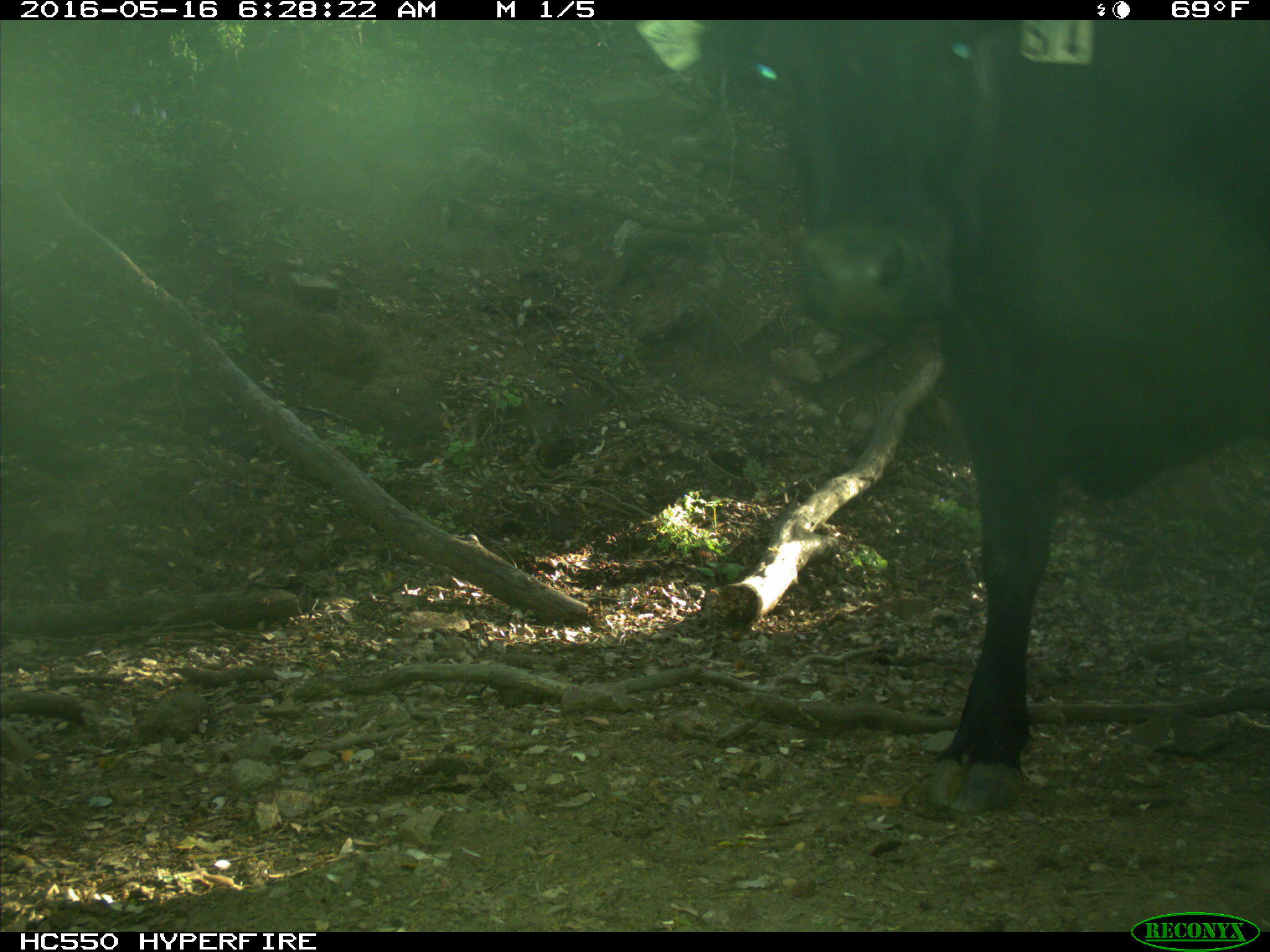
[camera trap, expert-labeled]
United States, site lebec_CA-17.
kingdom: Animalia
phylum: Chordata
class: Mammalia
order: Artiodactyla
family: Bovidae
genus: Bos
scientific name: Bos taurus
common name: domestic cow